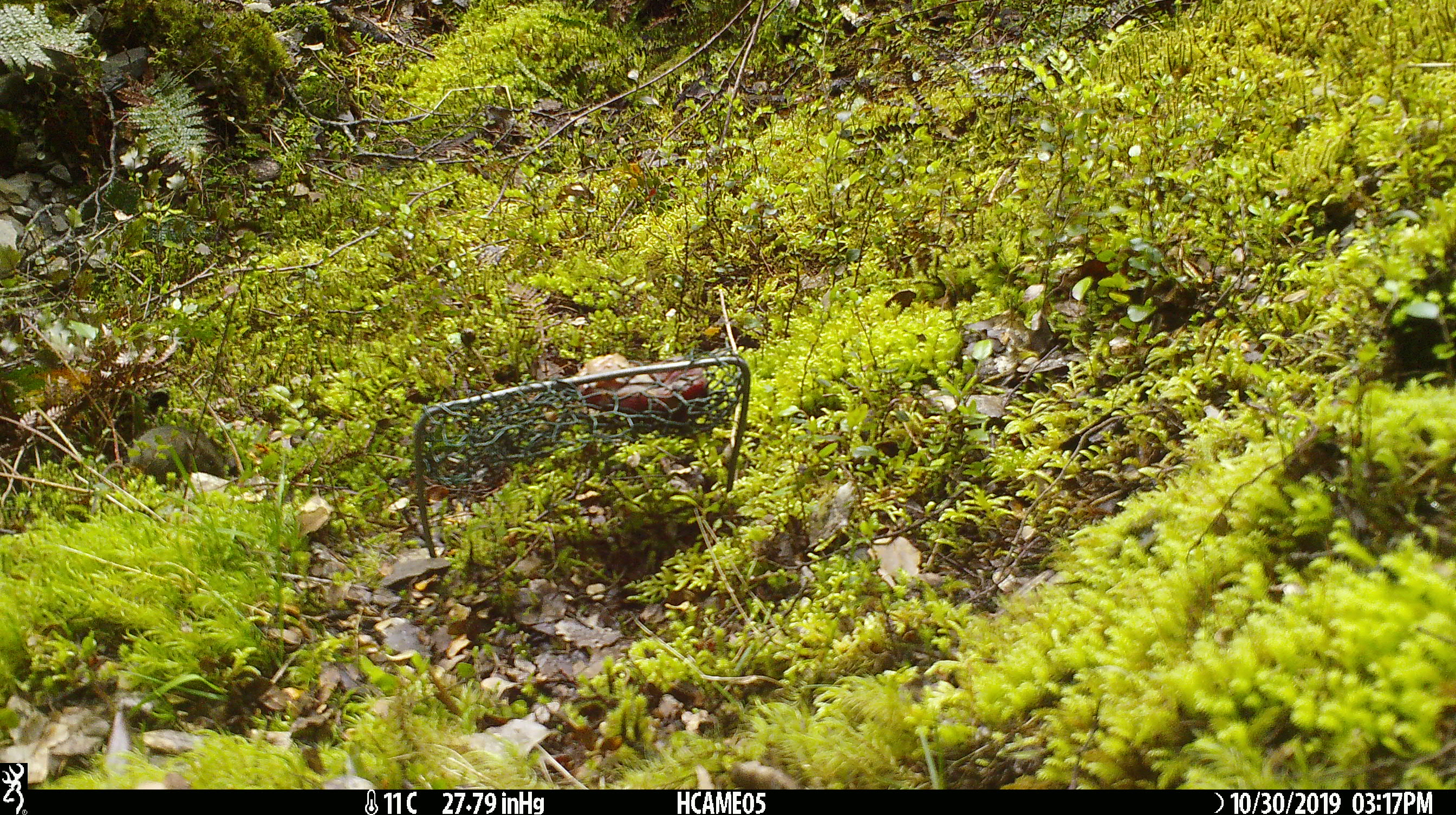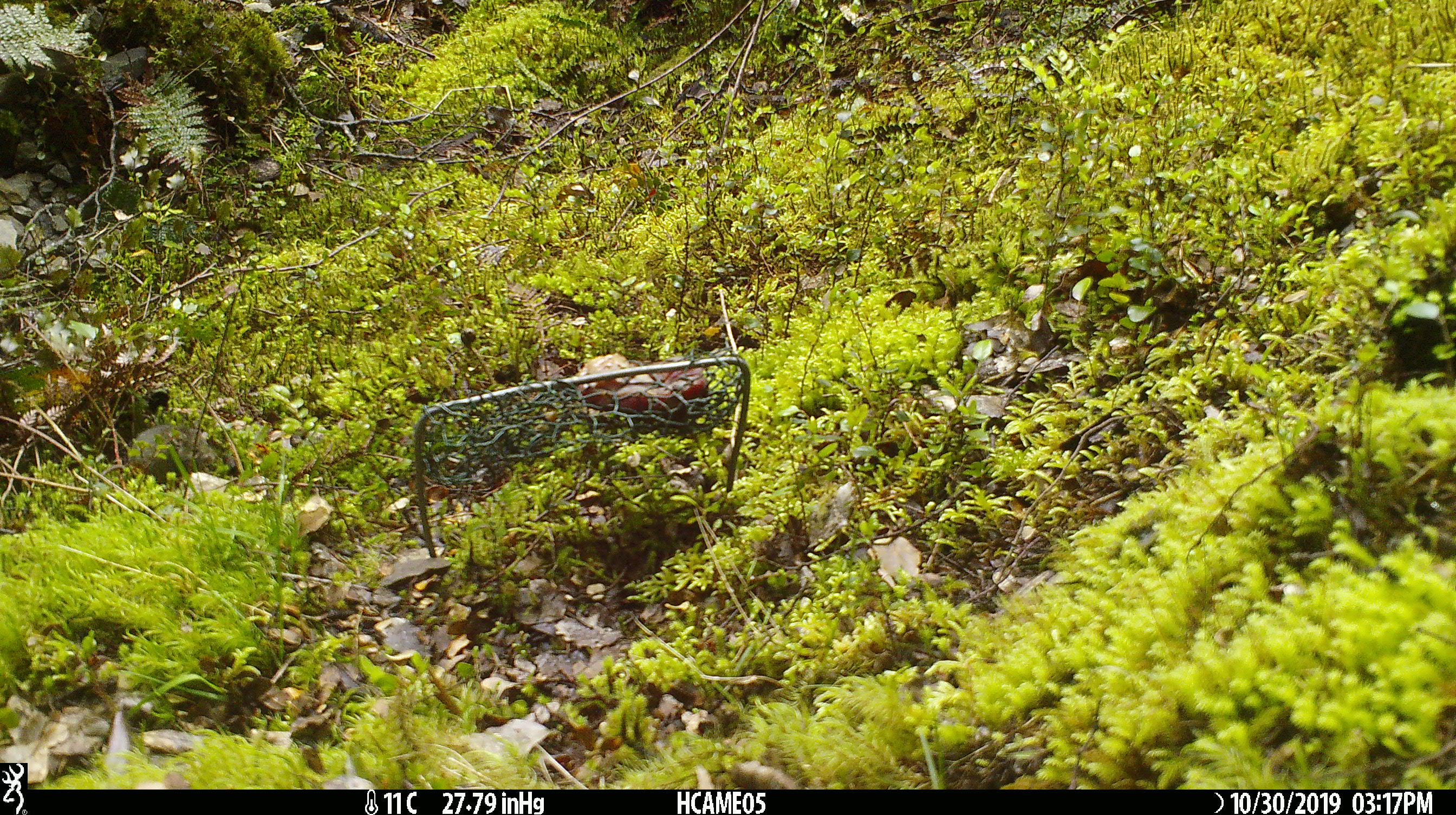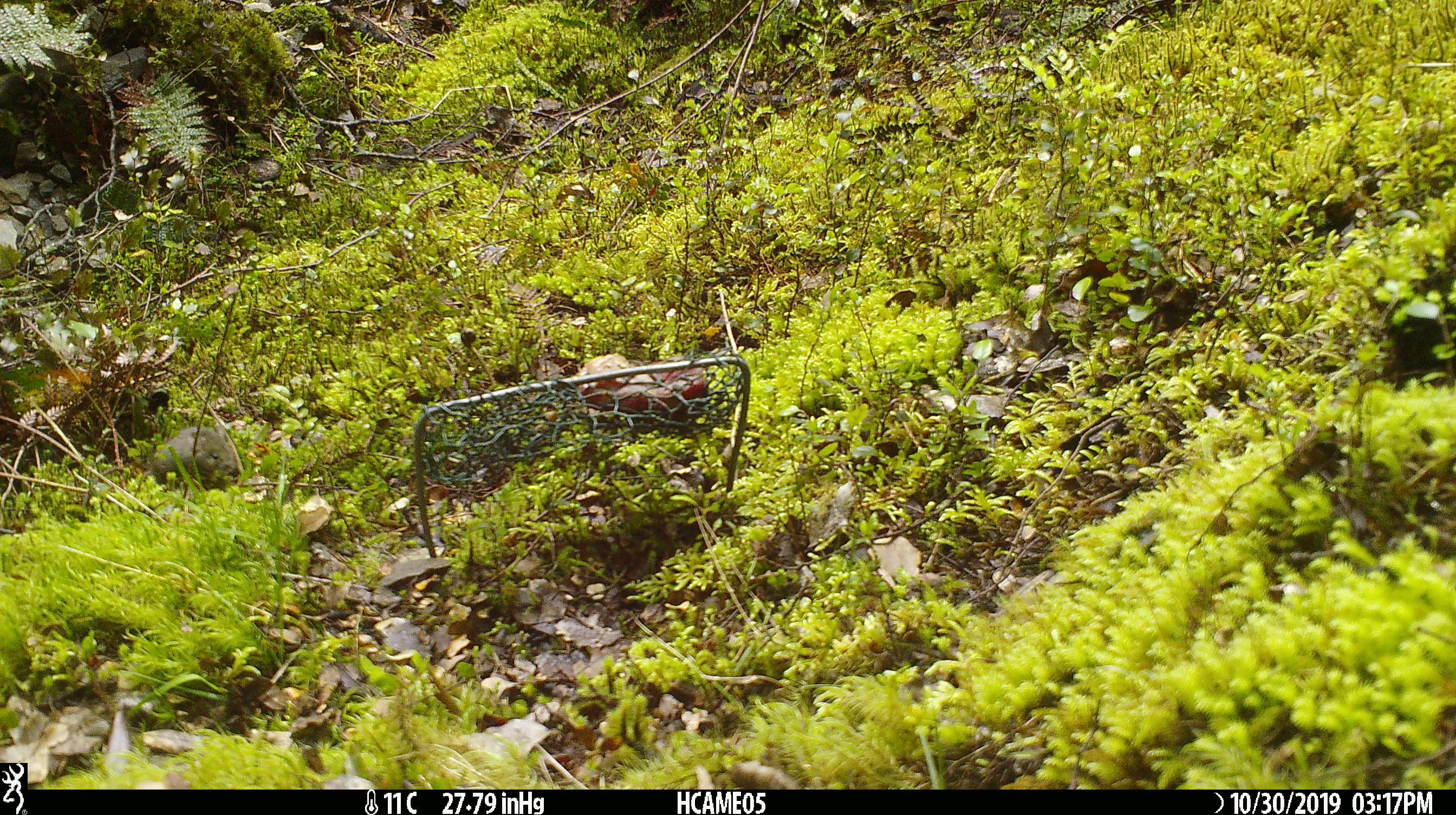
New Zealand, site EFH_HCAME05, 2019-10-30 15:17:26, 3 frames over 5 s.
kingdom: Animalia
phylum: Chordata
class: Mammalia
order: Rodentia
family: Muridae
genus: Mus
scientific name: Mus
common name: mouse